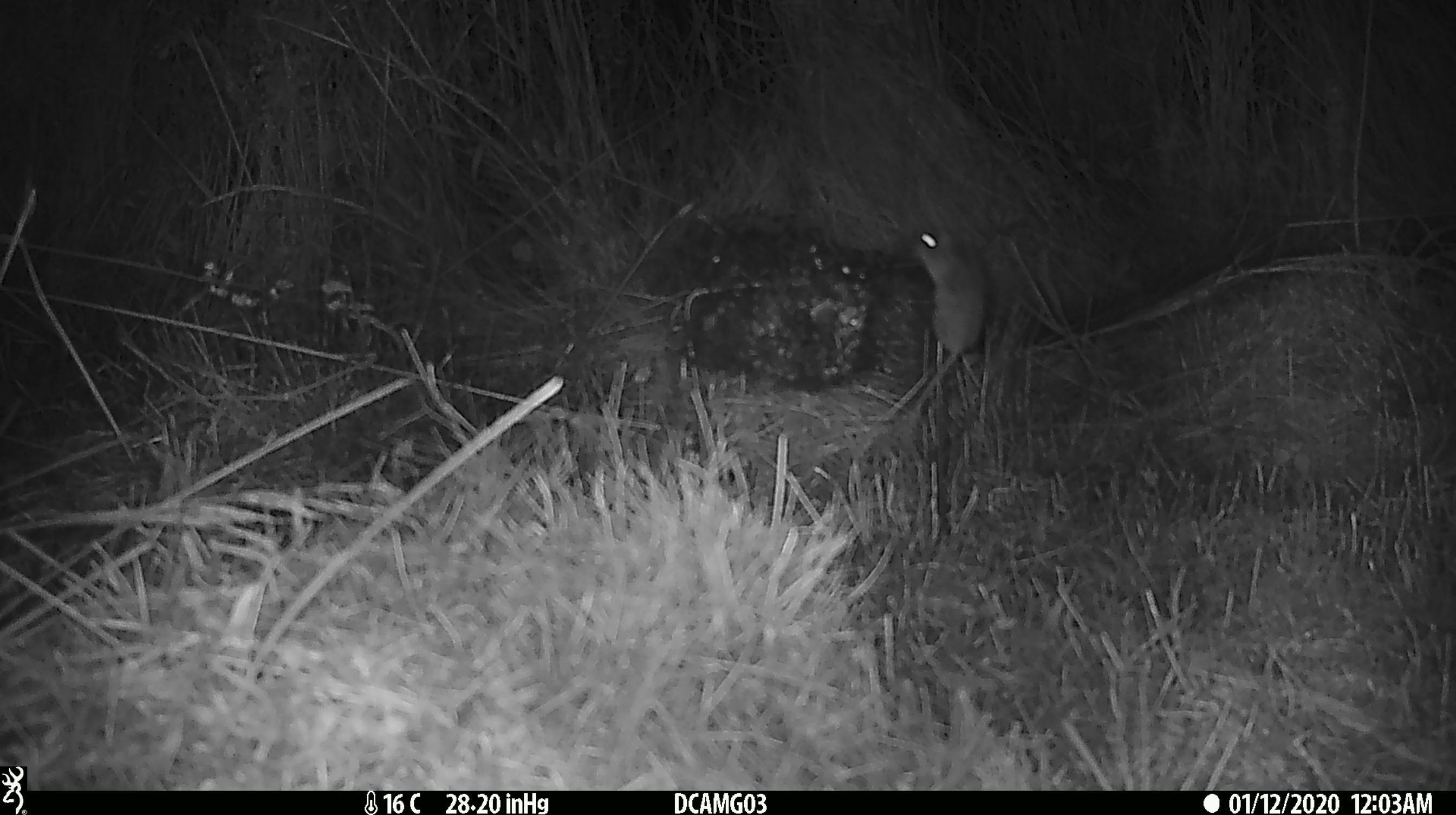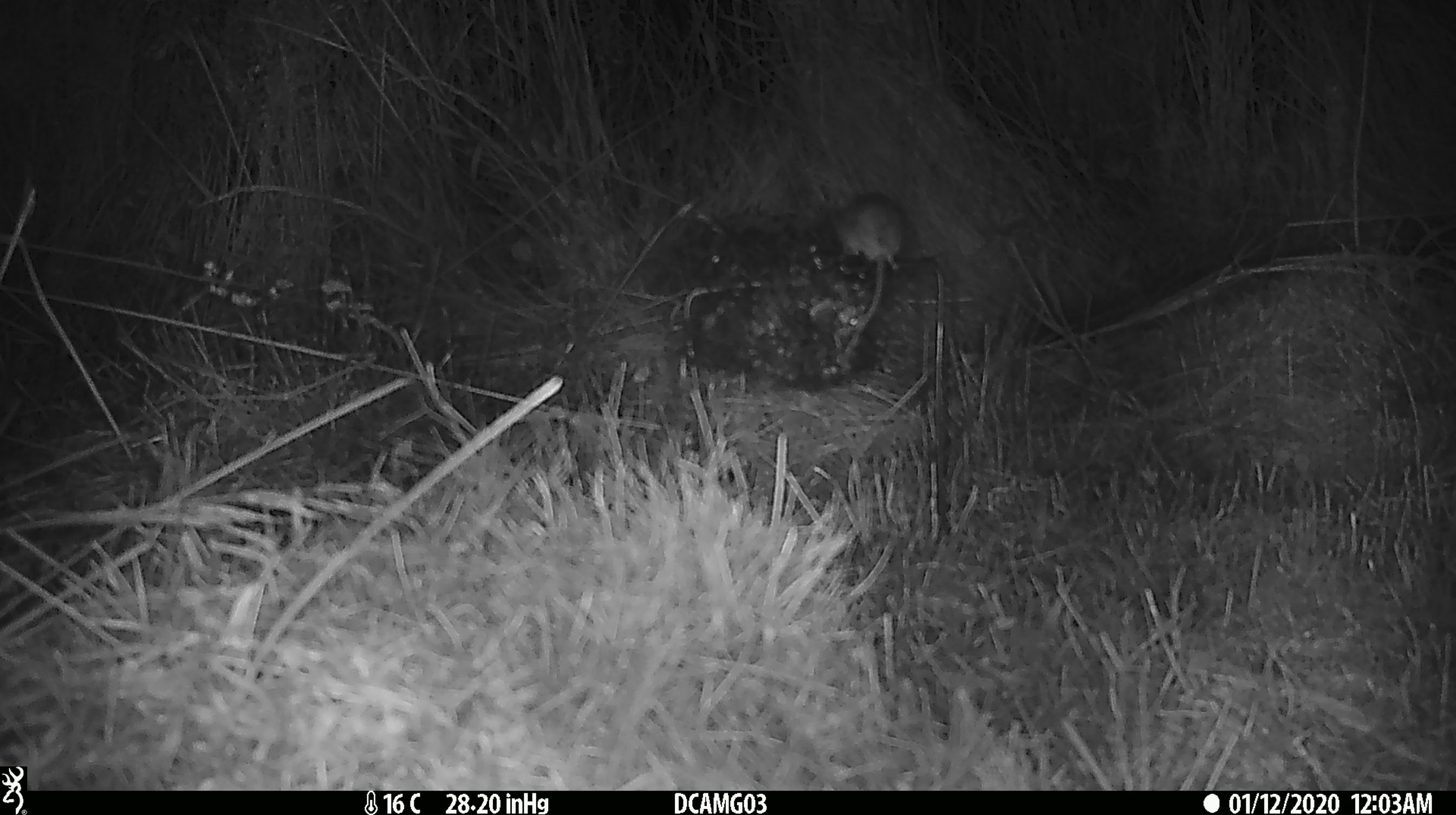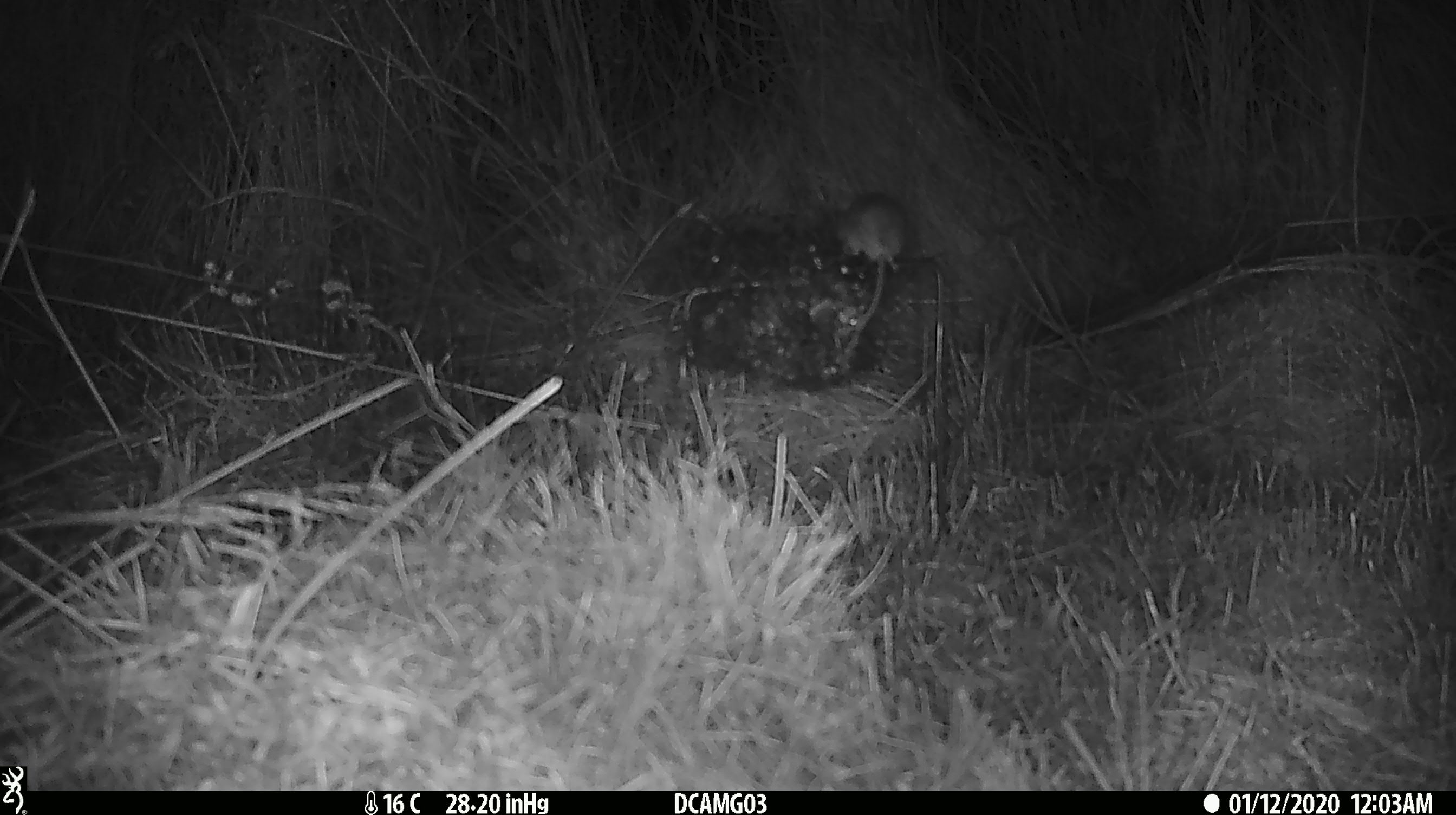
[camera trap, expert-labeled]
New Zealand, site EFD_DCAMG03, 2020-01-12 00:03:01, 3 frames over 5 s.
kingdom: Animalia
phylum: Chordata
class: Mammalia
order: Rodentia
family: Muridae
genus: Mus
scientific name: Mus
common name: mouse